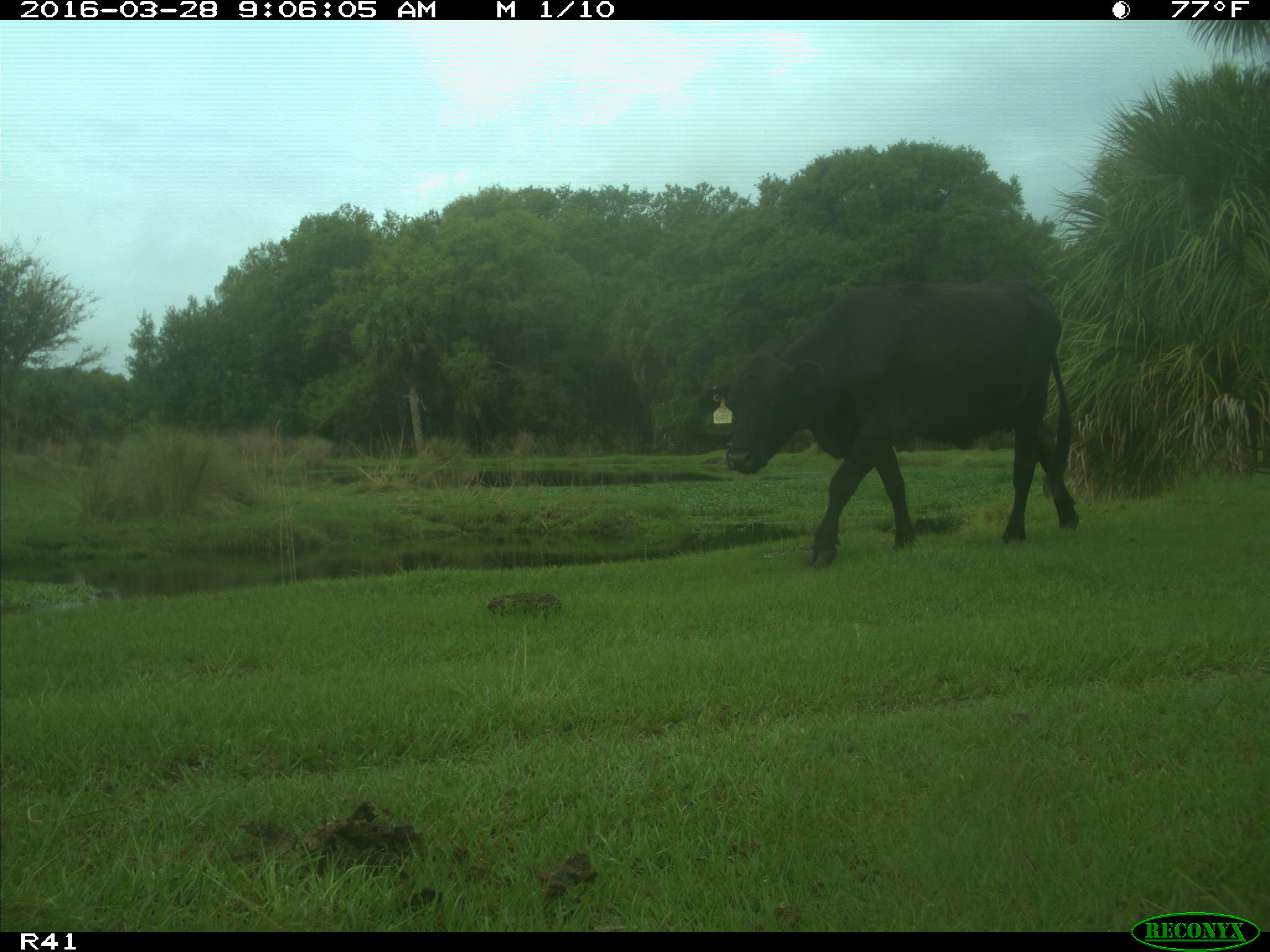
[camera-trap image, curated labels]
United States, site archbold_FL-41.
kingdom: Animalia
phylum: Chordata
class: Mammalia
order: Artiodactyla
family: Bovidae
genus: Bos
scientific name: Bos taurus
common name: domestic cow